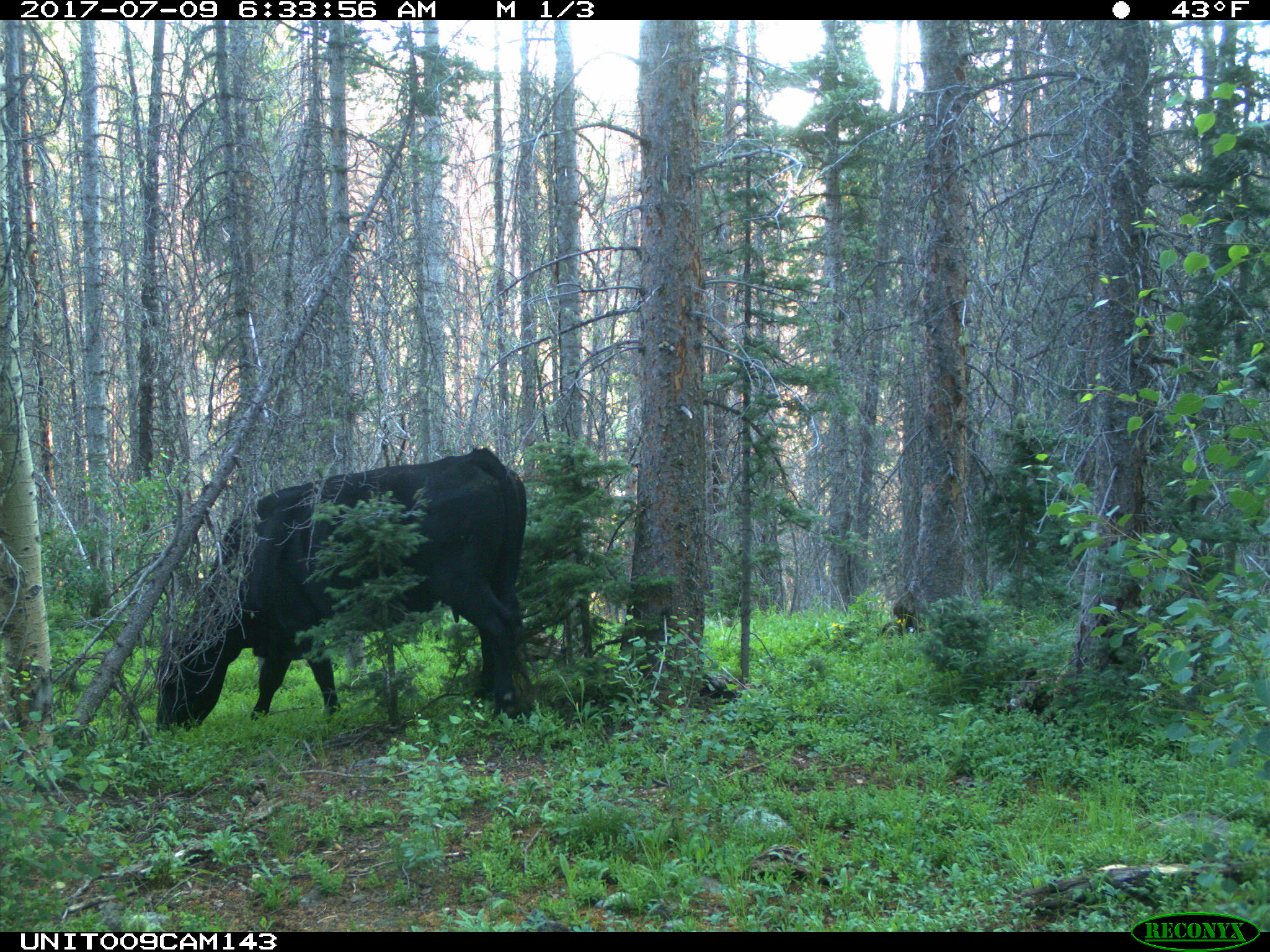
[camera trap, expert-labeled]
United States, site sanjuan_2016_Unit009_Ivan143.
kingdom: Animalia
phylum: Chordata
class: Mammalia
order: Artiodactyla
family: Bovidae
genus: Bos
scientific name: Bos taurus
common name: domestic cow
Bos taurus (domestic cow).